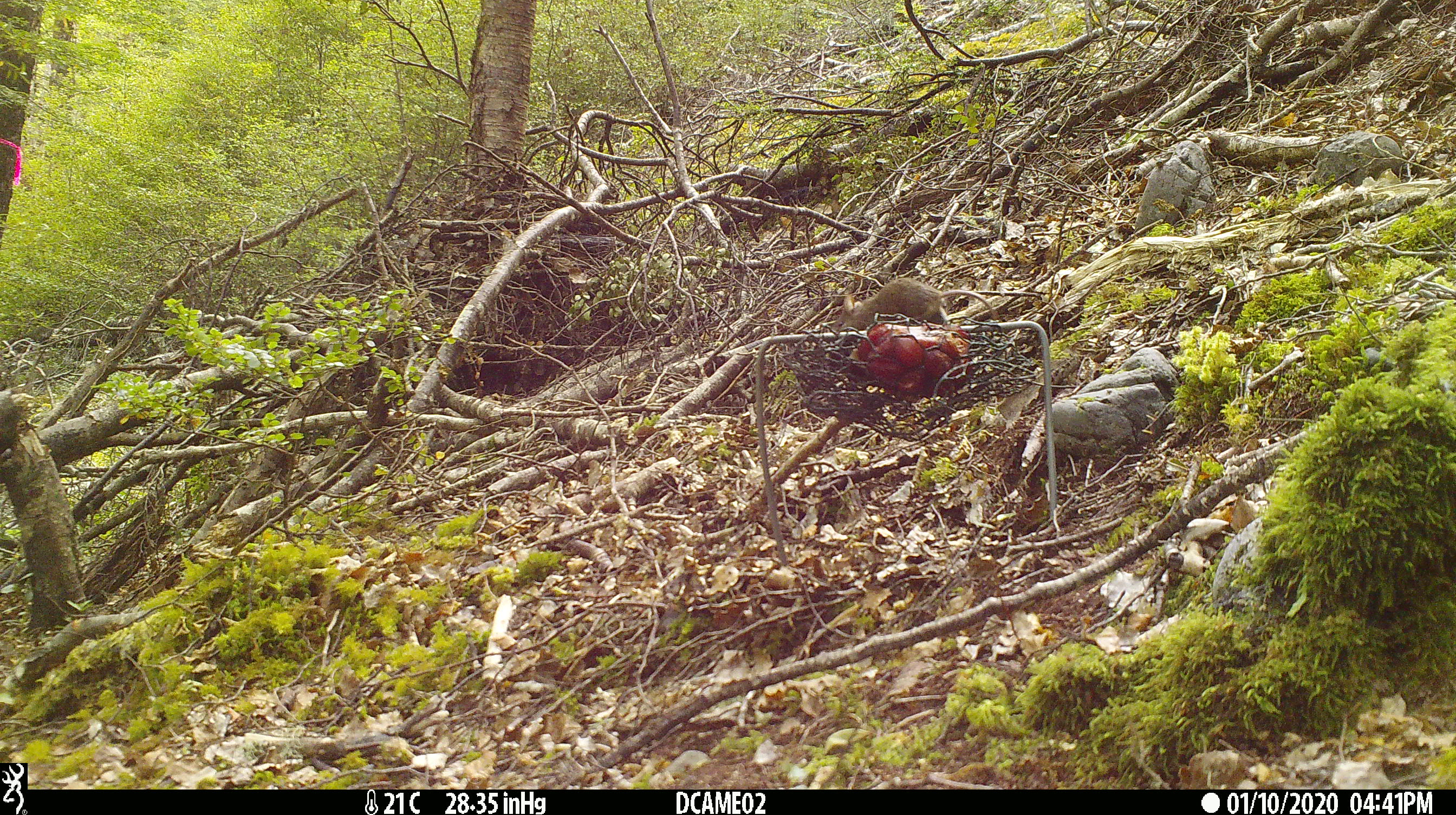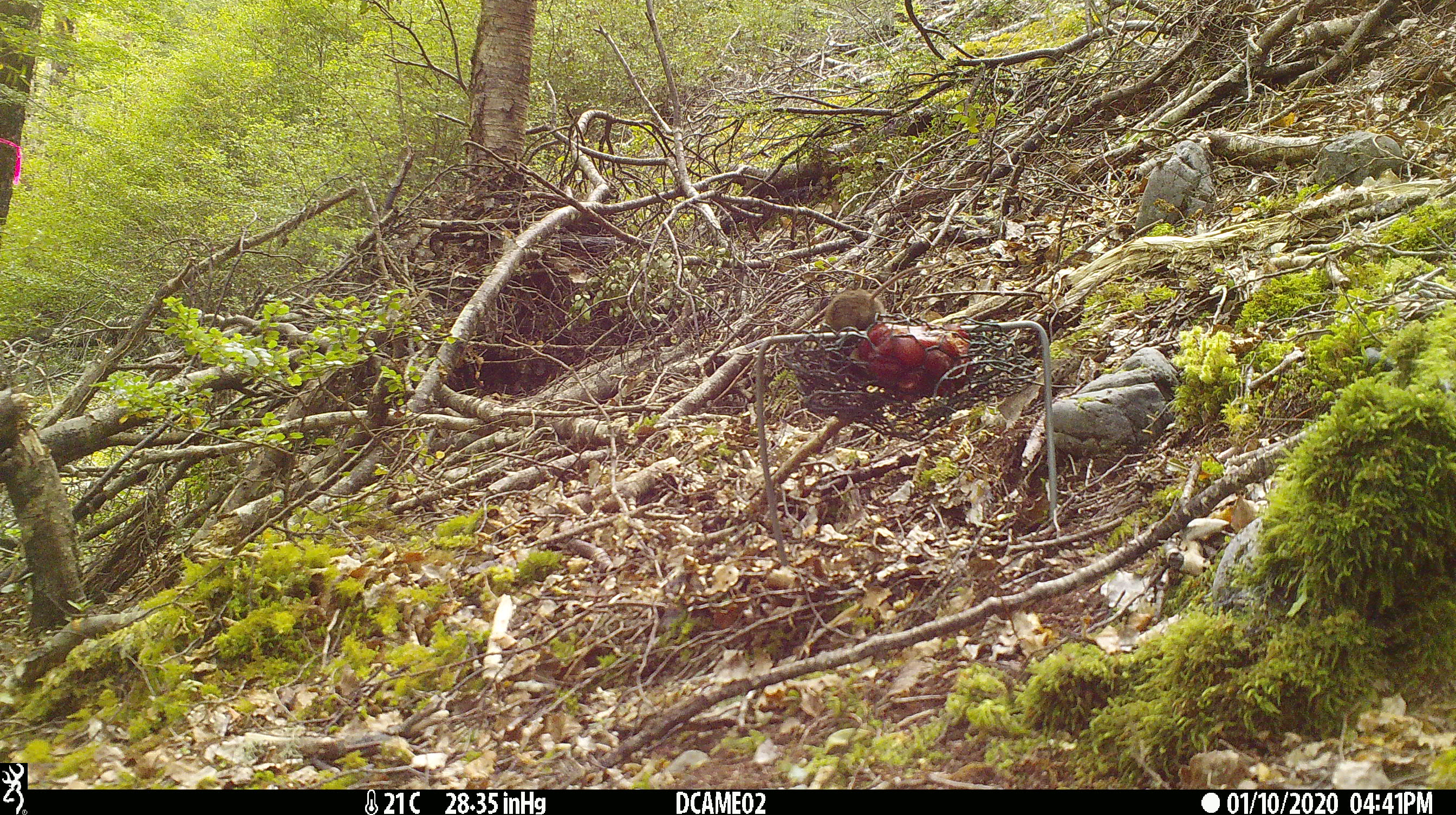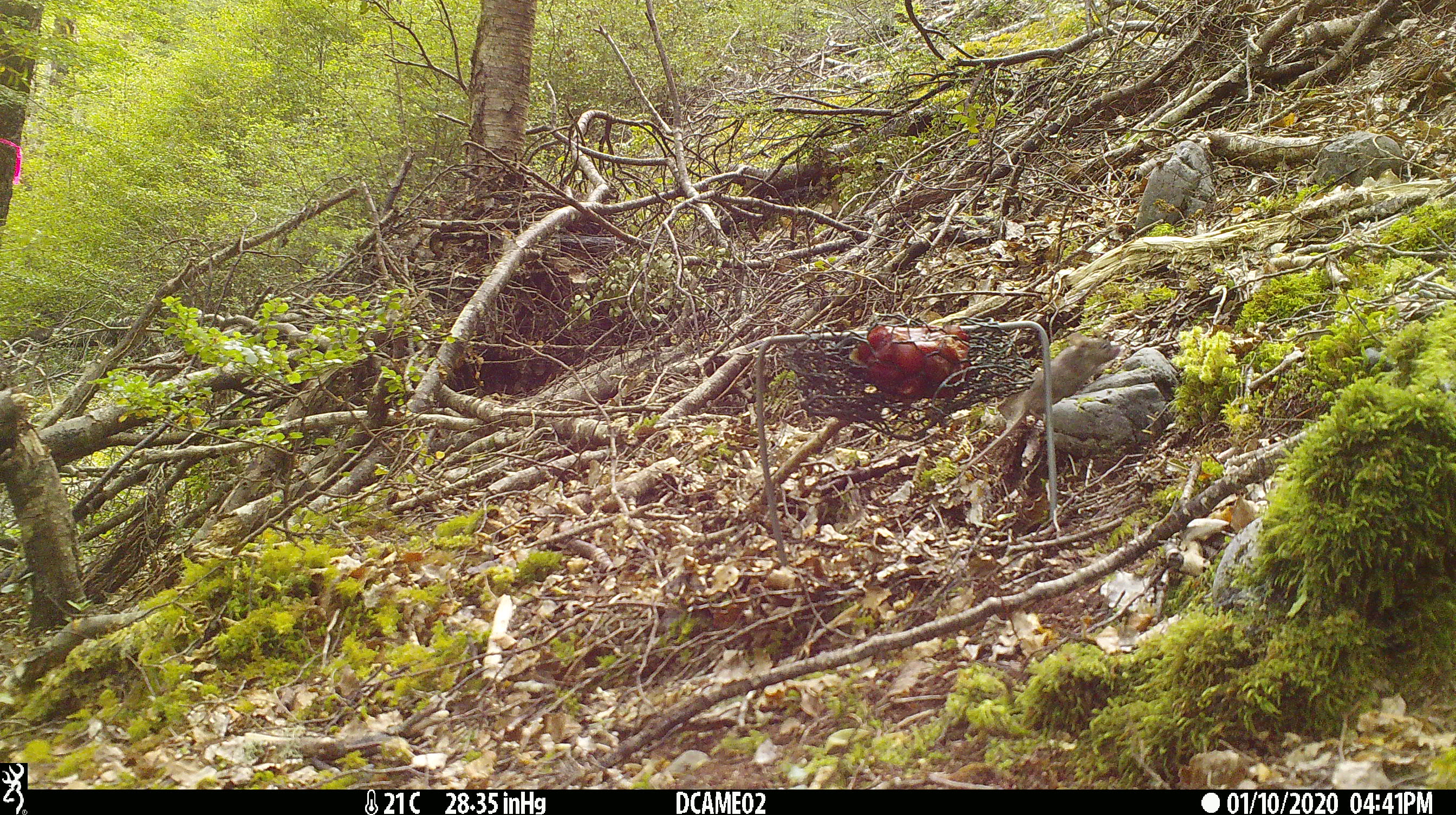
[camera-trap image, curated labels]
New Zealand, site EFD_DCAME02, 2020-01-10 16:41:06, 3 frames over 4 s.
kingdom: Animalia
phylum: Chordata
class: Mammalia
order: Rodentia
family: Muridae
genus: Mus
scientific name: Mus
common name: mouse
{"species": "mouse (Mus)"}